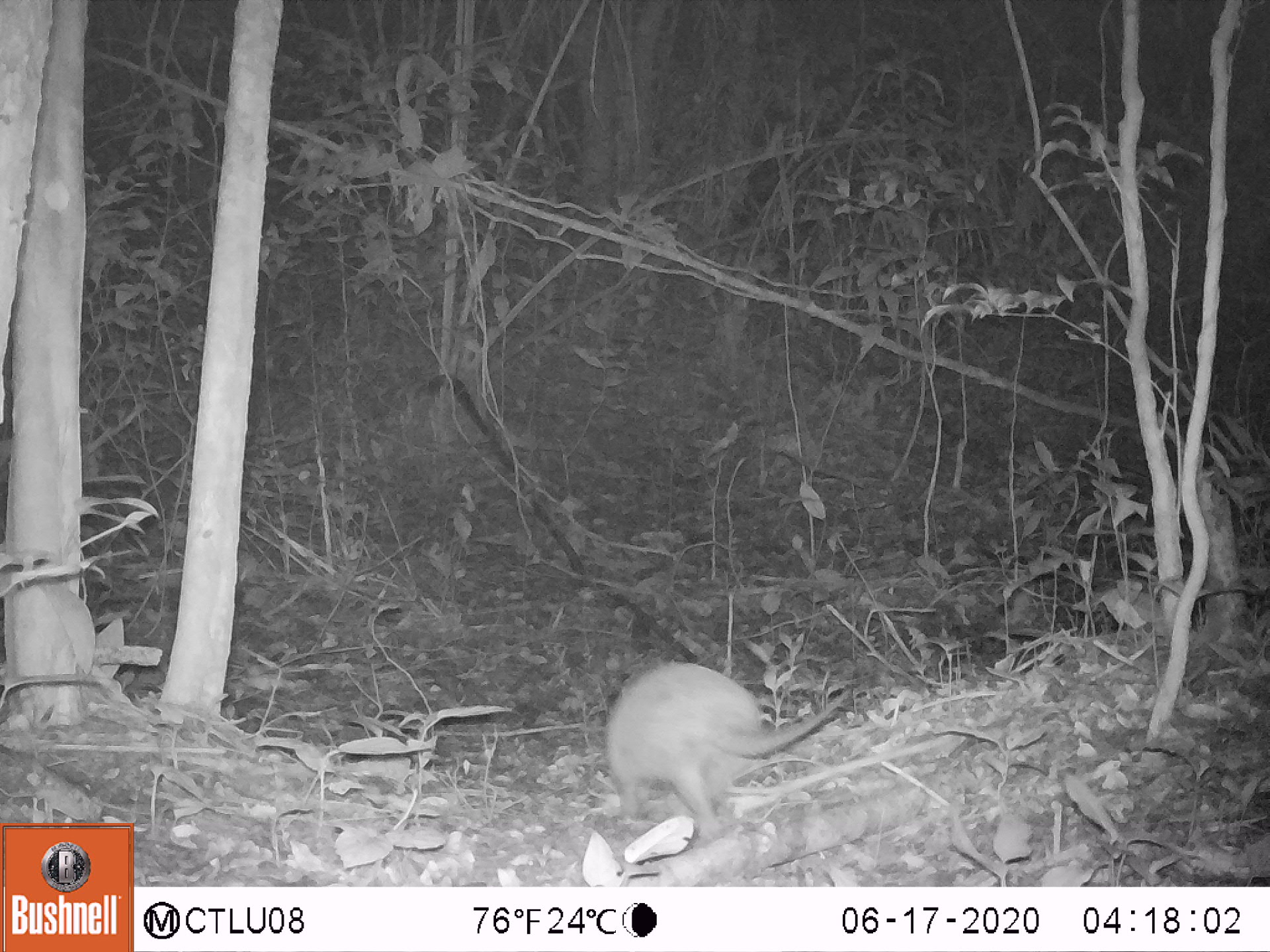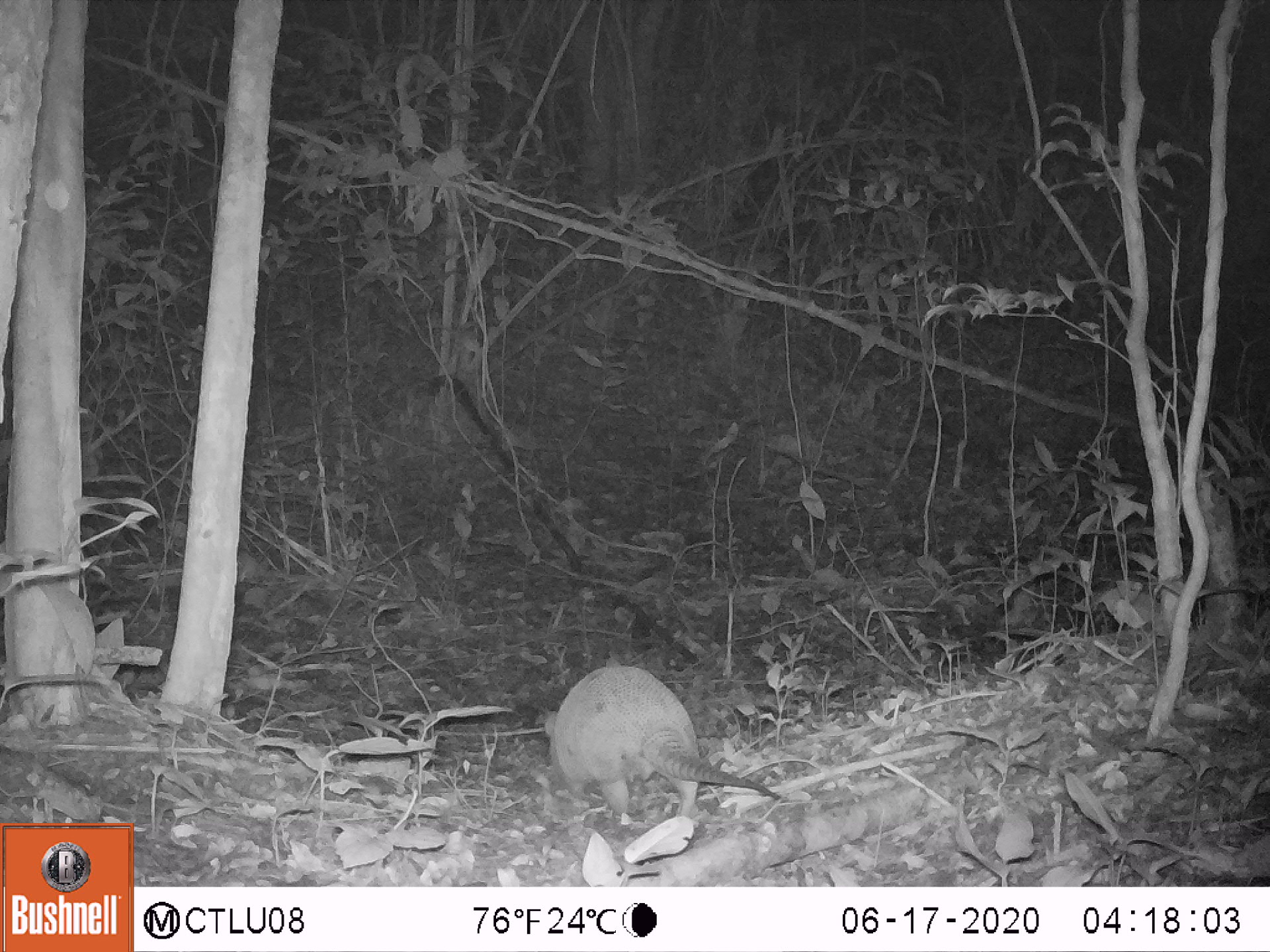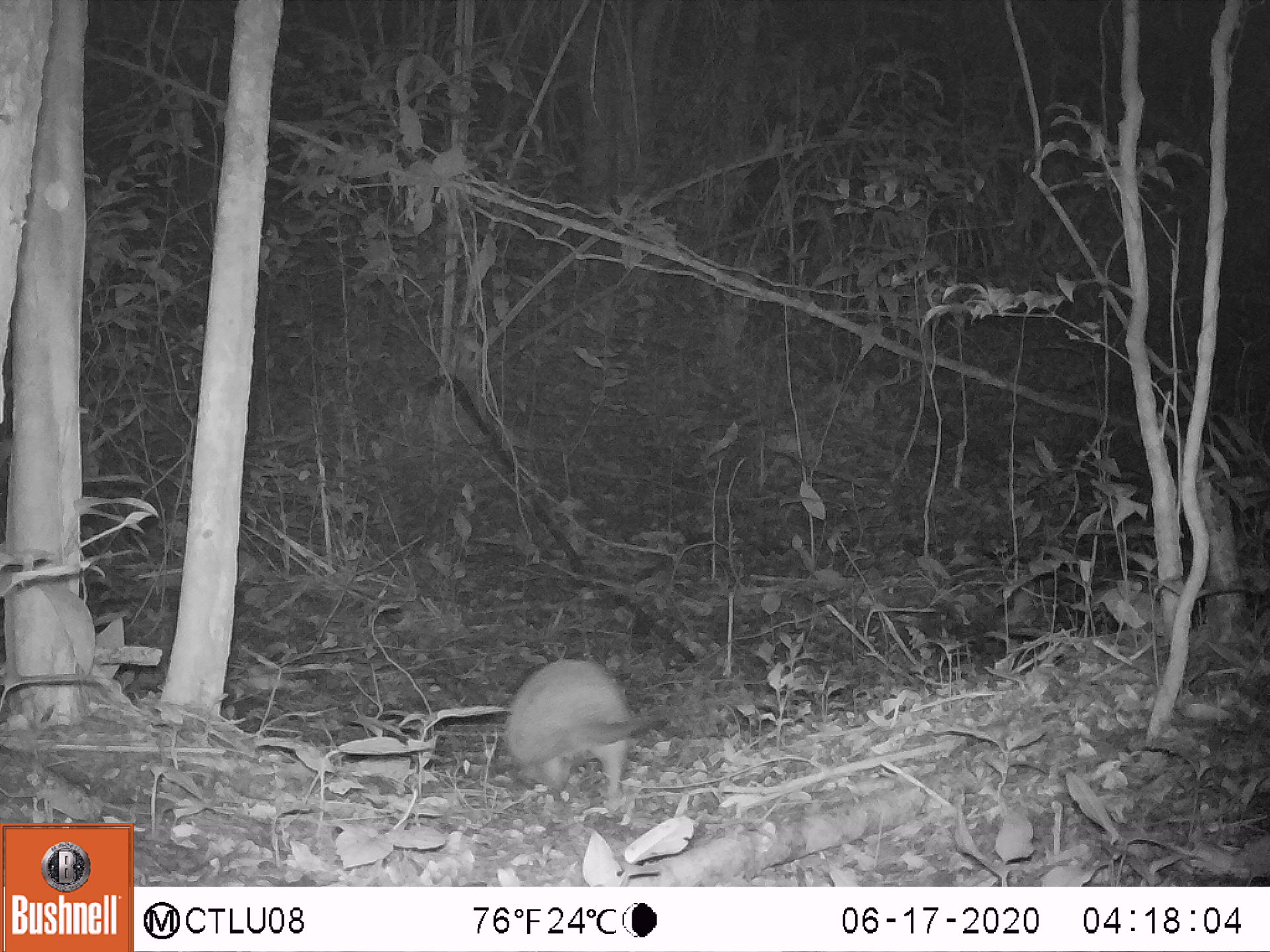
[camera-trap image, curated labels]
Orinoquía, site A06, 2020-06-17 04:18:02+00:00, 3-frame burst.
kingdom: Animalia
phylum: Chordata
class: Mammalia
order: Cingulata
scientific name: Cingulata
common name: armadillo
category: unknown armadillo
Unknown armadillo (armadillo) (Cingulata).